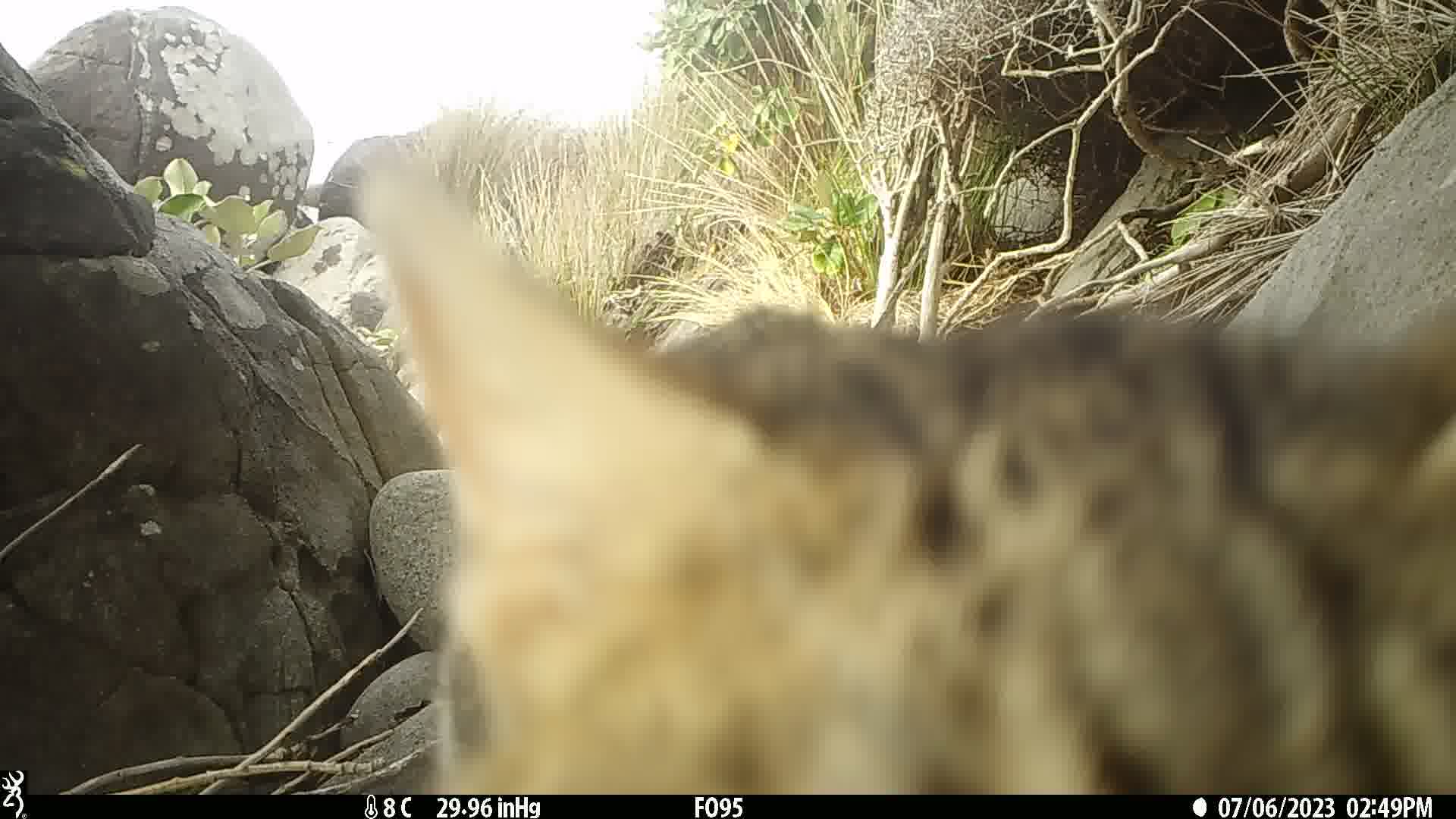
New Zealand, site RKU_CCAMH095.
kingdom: Animalia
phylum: Chordata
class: Mammalia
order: Carnivora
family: Felidae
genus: Felis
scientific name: Felis catus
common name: domestic cat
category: cat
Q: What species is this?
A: Cat (domestic cat) (Felis catus).